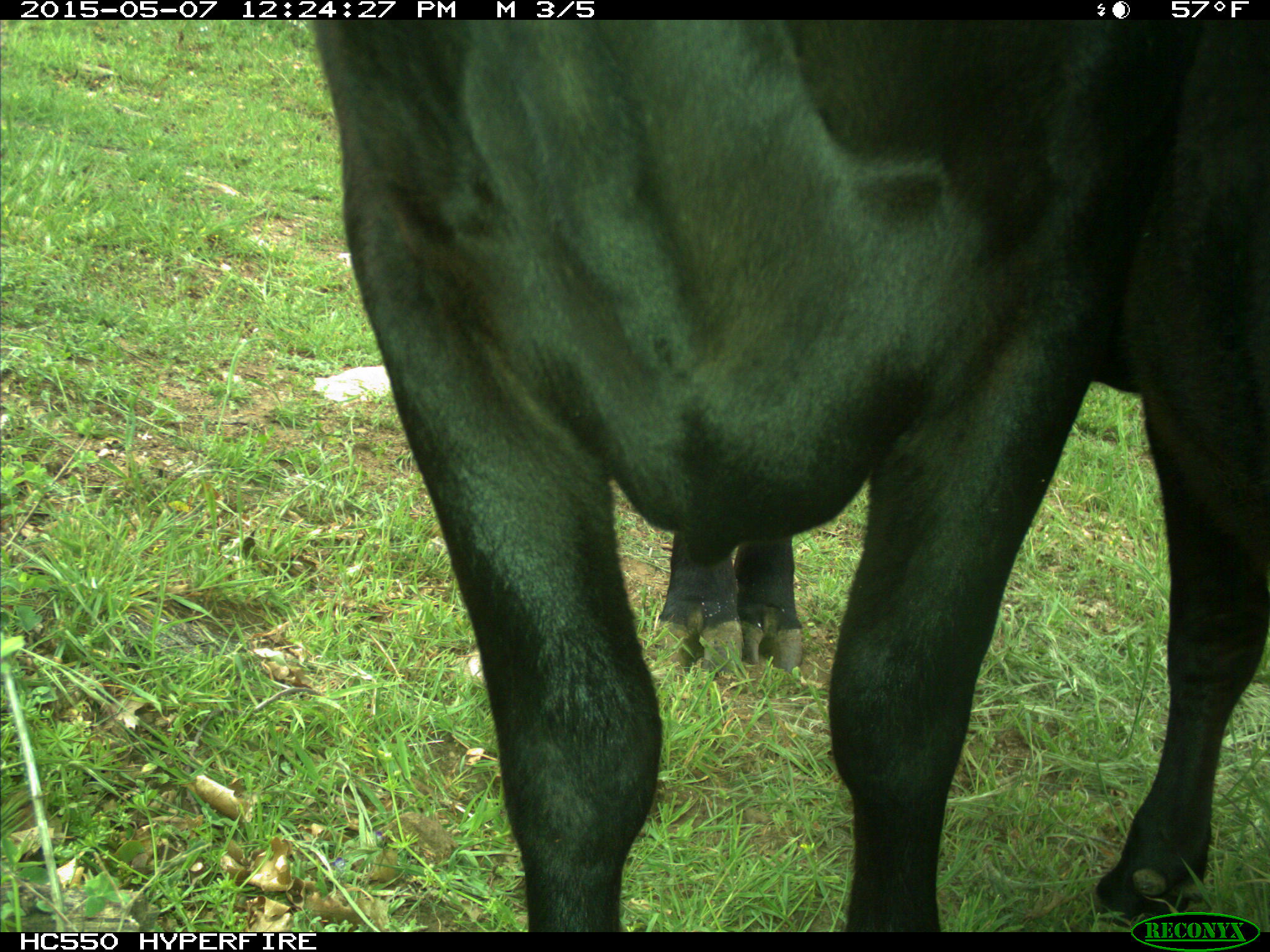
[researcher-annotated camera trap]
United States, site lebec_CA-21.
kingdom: Animalia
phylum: Chordata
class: Mammalia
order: Artiodactyla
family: Bovidae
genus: Bos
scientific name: Bos taurus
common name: domestic cow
Bos taurus (domestic cow).